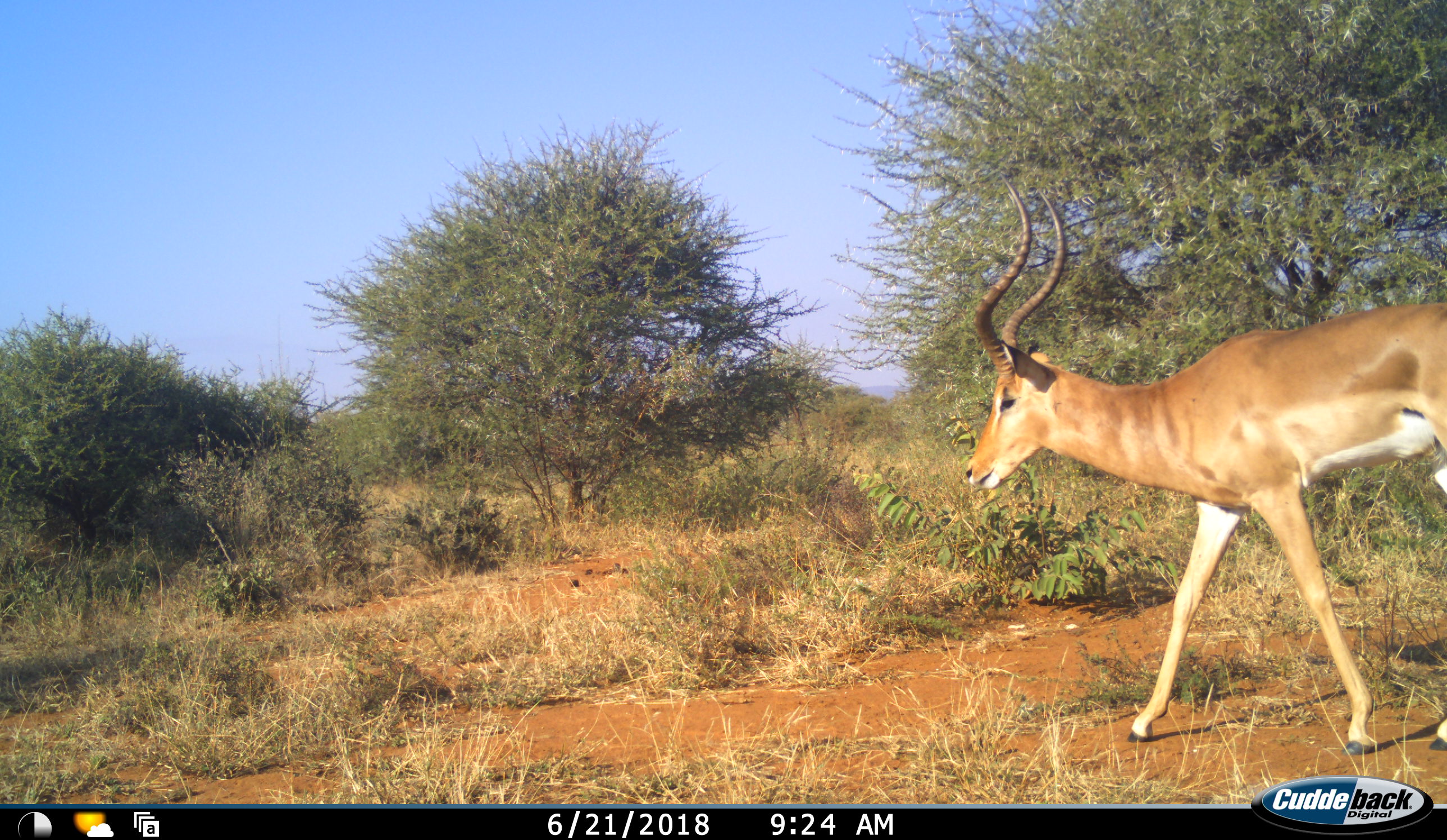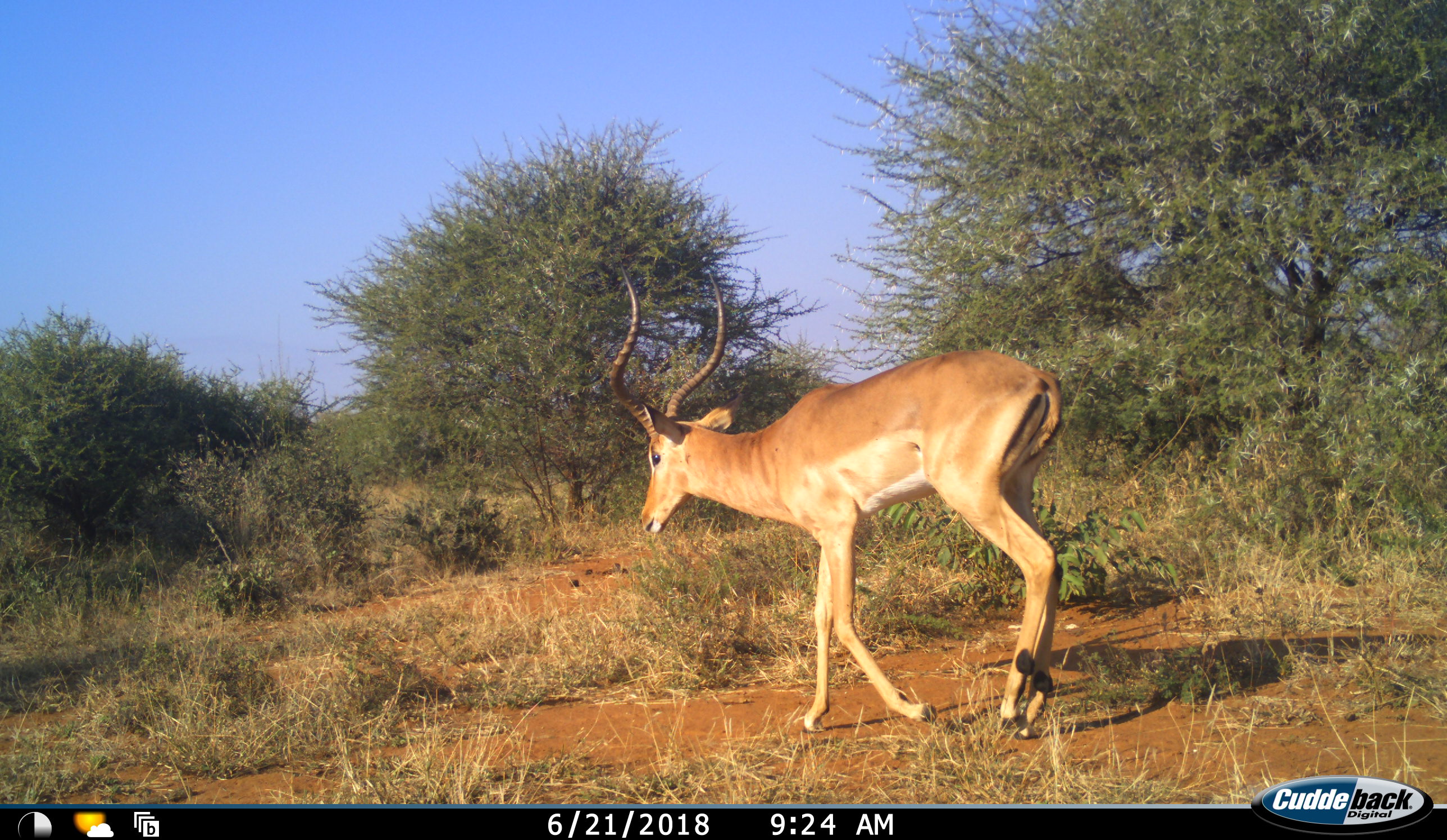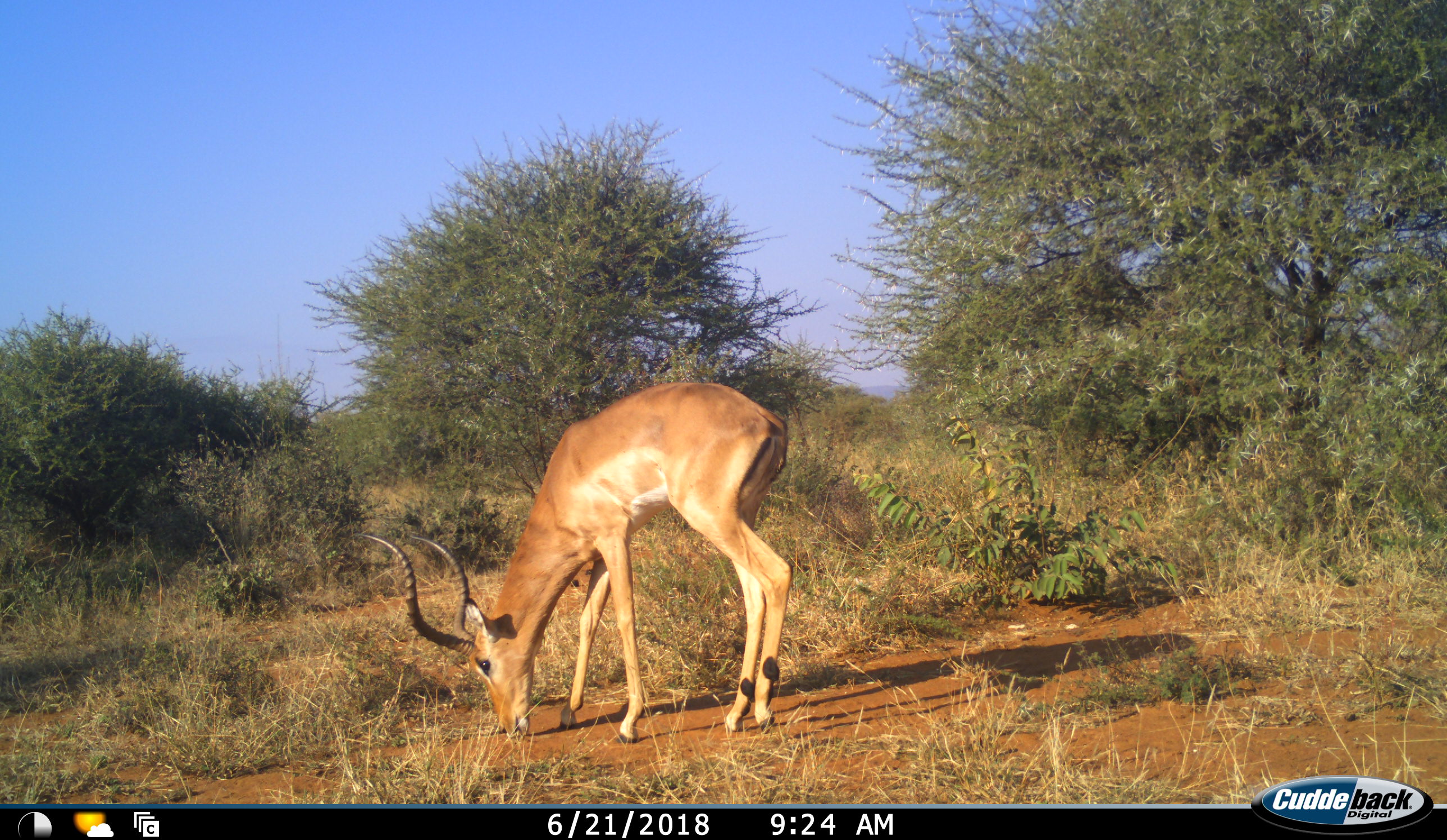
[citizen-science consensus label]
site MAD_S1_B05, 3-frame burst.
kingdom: Animalia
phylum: Chordata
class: Mammalia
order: Artiodactyla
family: Bovidae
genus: Aepyceros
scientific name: Aepyceros melampus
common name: impala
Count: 1.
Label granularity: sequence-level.